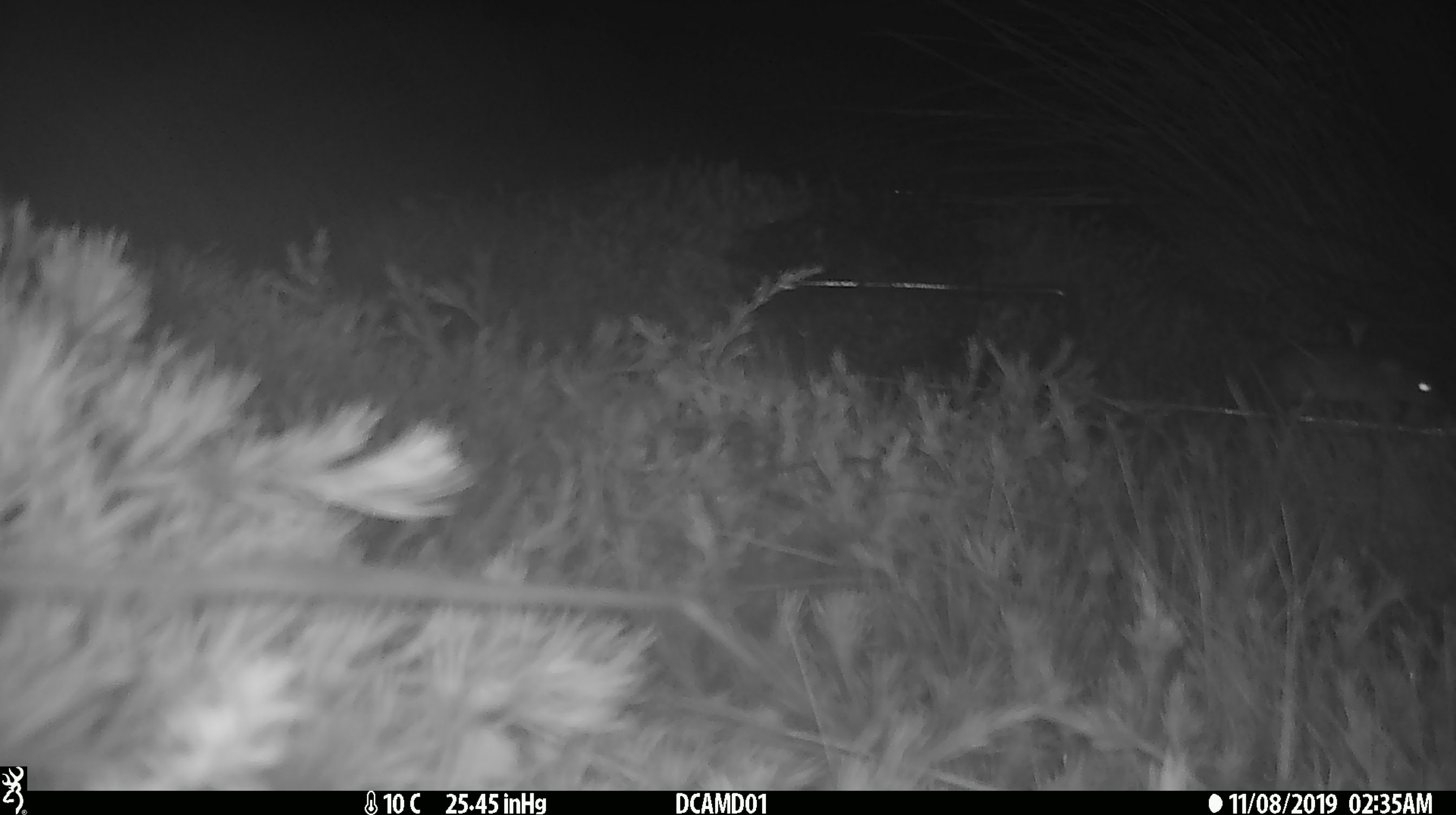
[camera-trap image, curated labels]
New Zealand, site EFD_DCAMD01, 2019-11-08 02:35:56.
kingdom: Animalia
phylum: Chordata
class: Mammalia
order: Rodentia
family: Muridae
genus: Mus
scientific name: Mus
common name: mouse